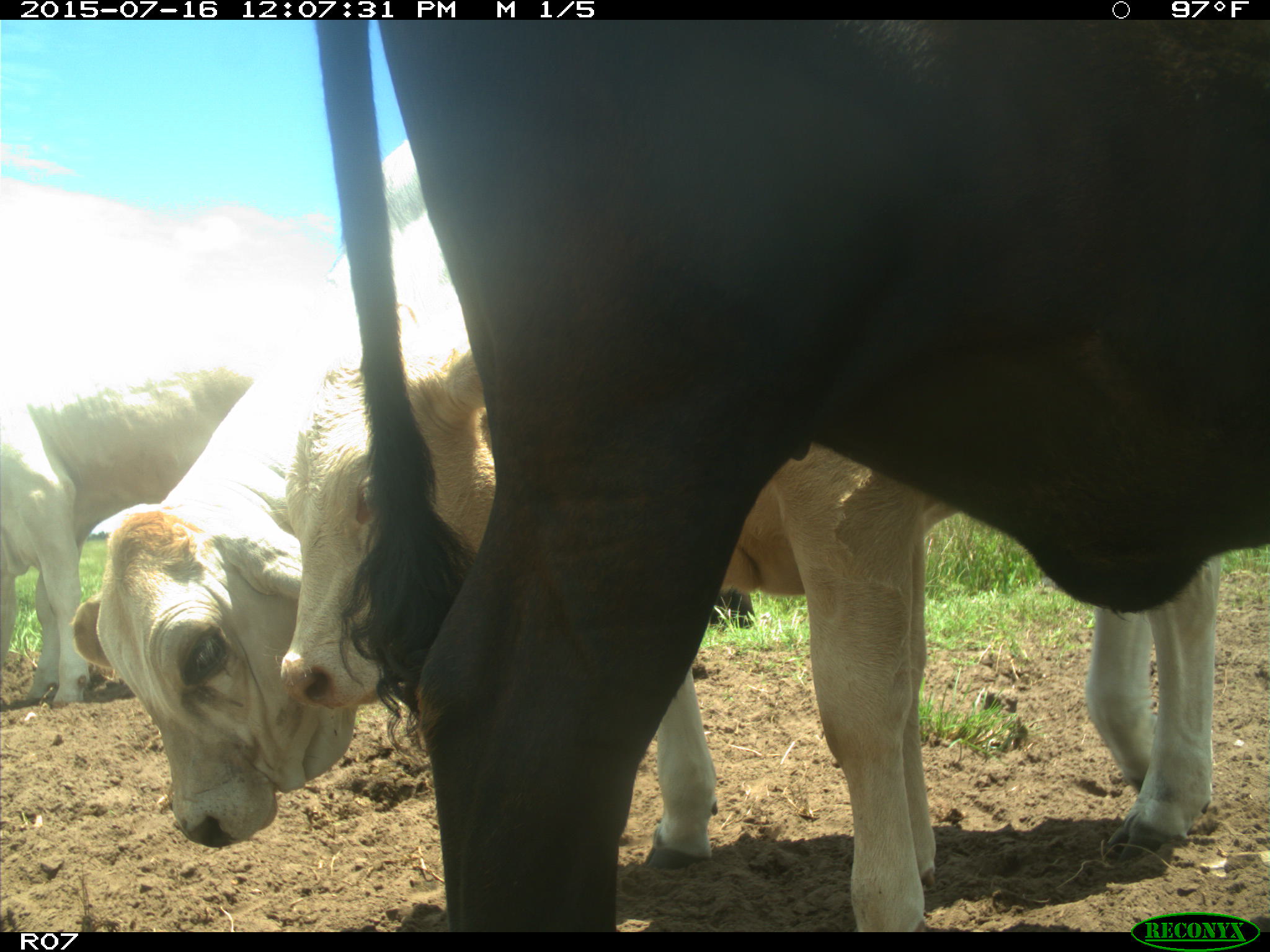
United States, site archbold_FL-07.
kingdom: Animalia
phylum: Chordata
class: Mammalia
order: Artiodactyla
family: Bovidae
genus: Bos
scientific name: Bos taurus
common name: domestic cow